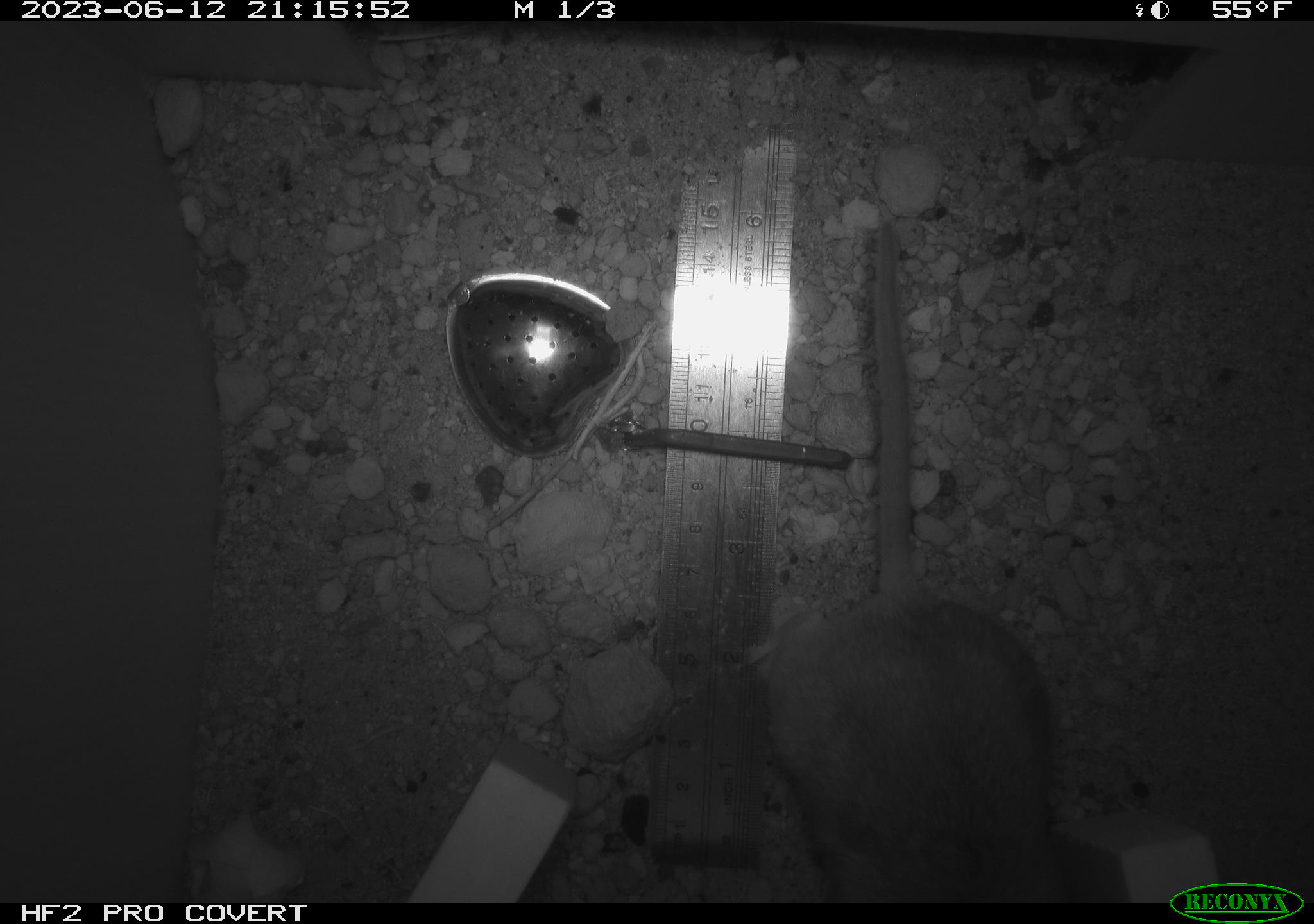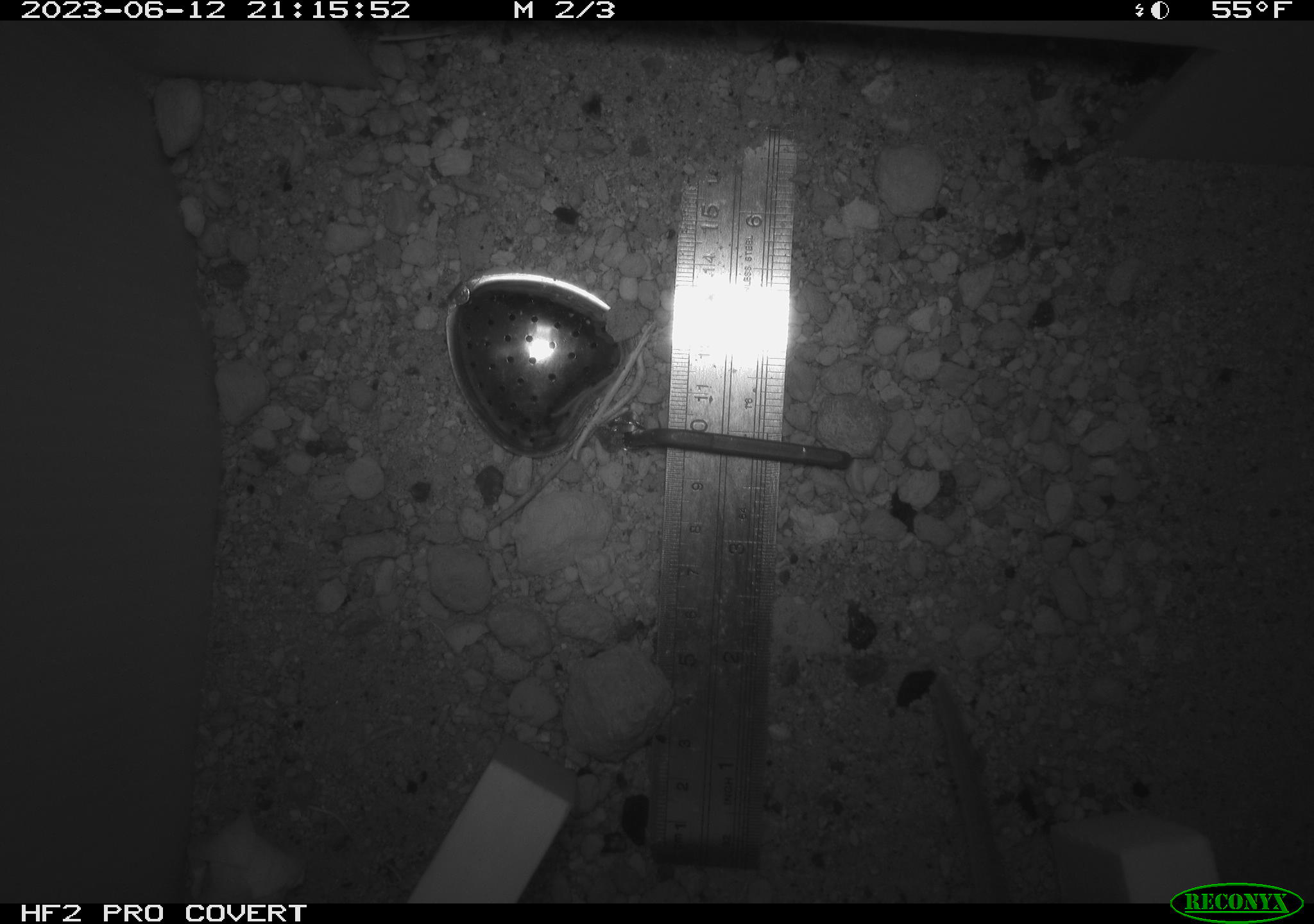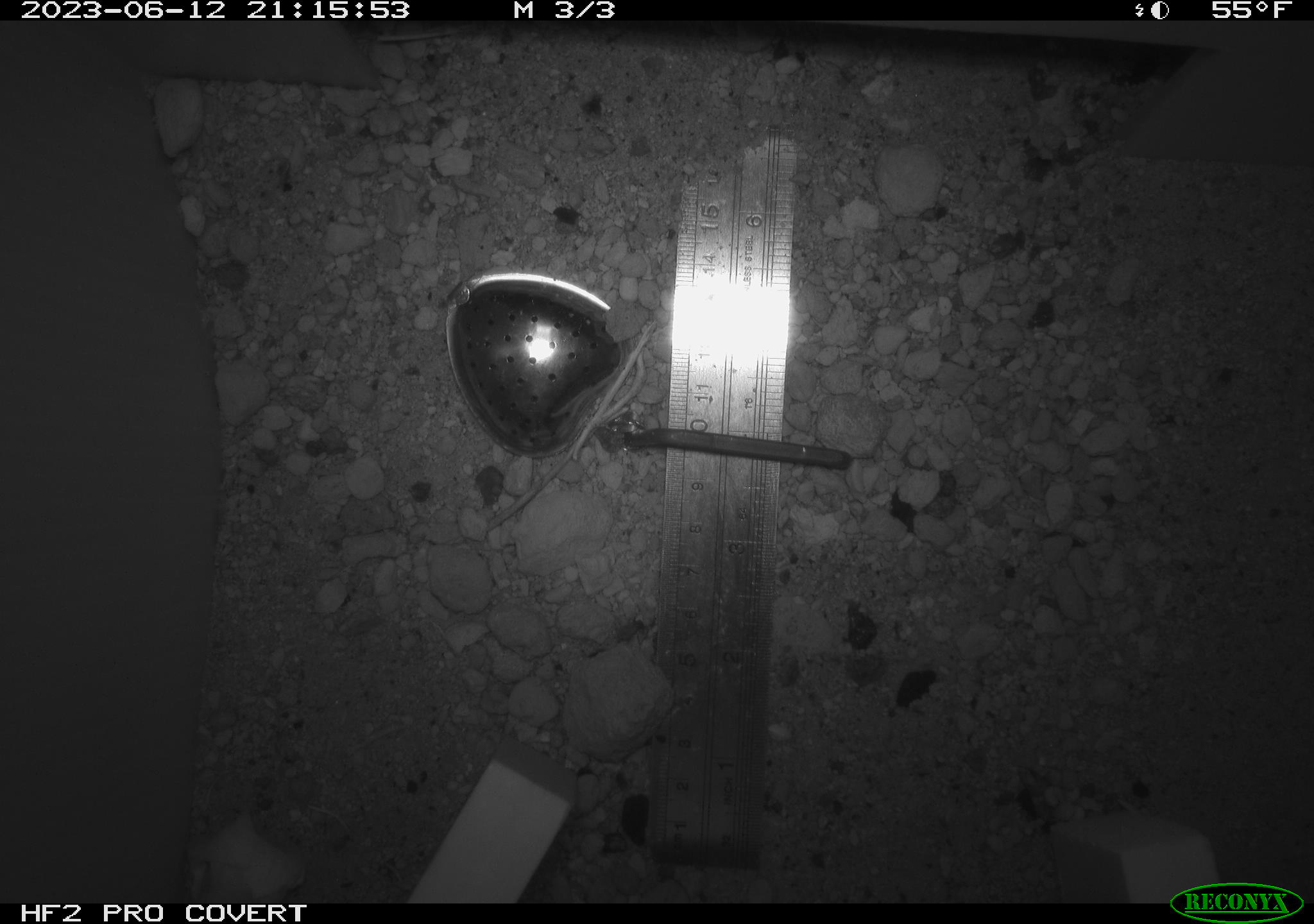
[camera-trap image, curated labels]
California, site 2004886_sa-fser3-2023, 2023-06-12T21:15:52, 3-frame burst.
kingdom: Animalia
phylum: Chordata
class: Mammalia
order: Rodentia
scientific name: Rodentia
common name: mouse species